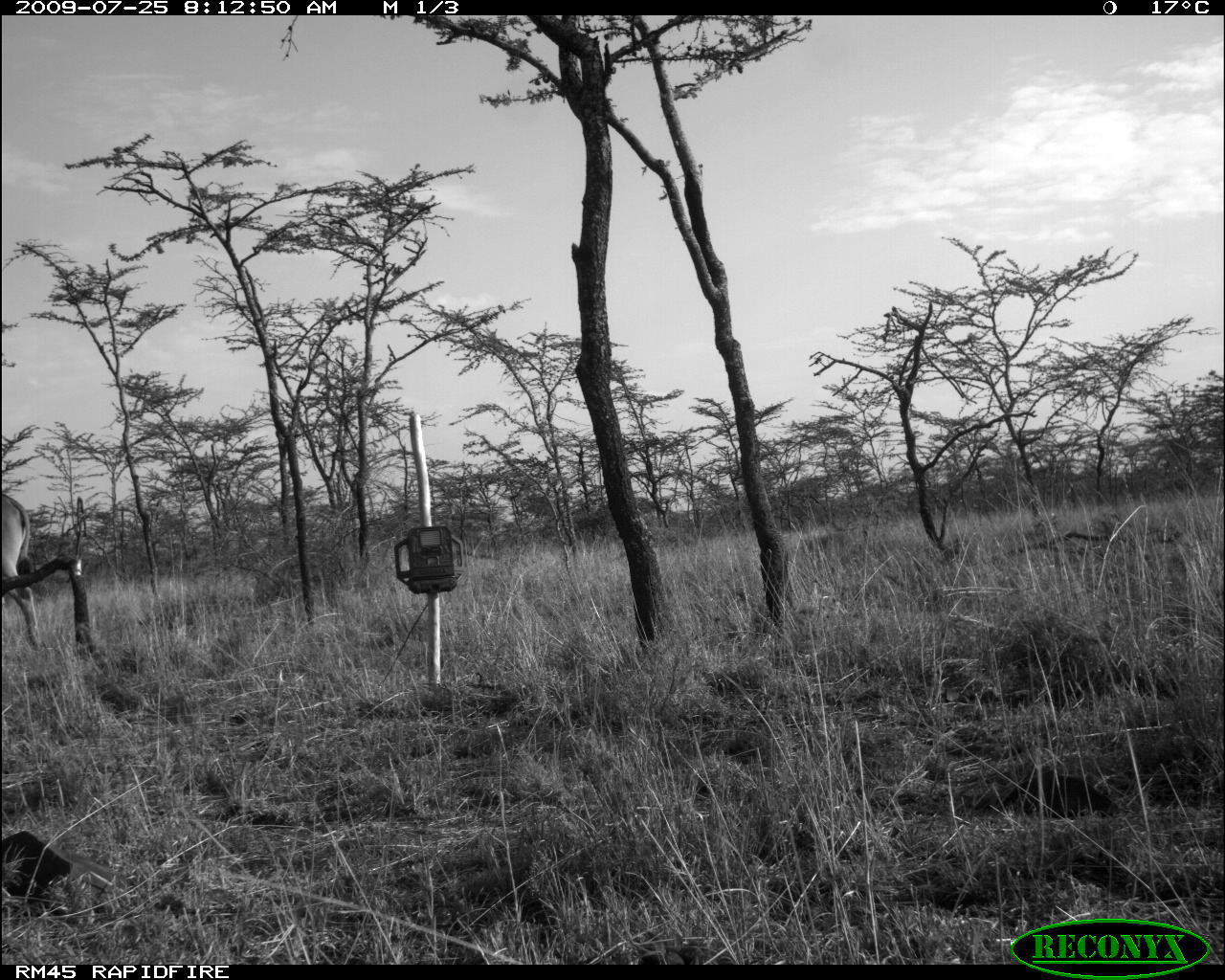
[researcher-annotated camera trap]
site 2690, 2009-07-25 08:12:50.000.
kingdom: Animalia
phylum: Chordata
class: Mammalia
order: Artiodactyla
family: Bovidae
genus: Tragelaphus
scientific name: Tragelaphus oryx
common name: eland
Tragelaphus oryx (eland), count 1.